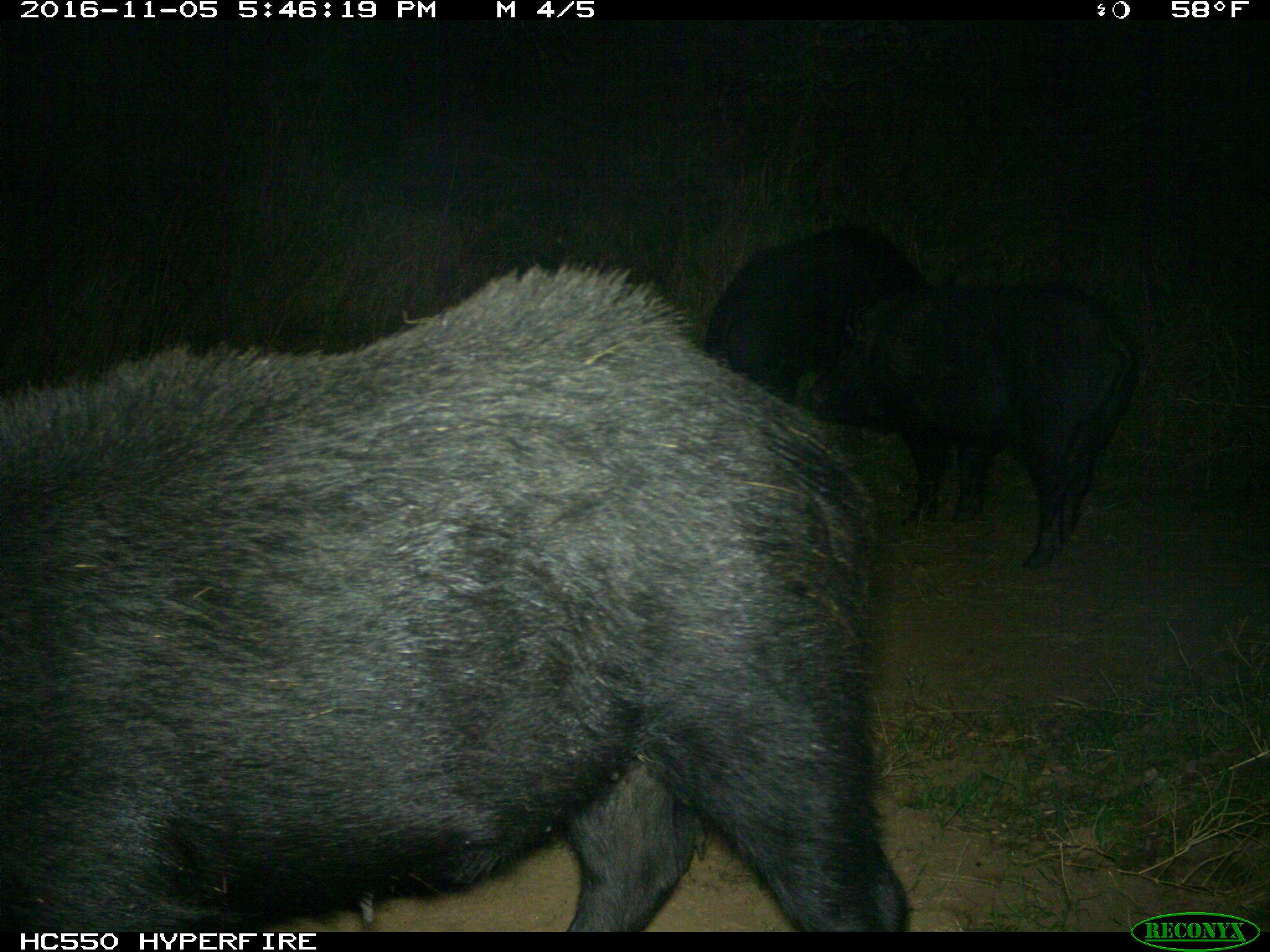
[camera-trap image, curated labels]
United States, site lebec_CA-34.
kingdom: Animalia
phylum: Chordata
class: Mammalia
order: Artiodactyla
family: Suidae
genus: Sus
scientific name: Sus scrofa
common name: wild boar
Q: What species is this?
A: Sus scrofa (wild boar).